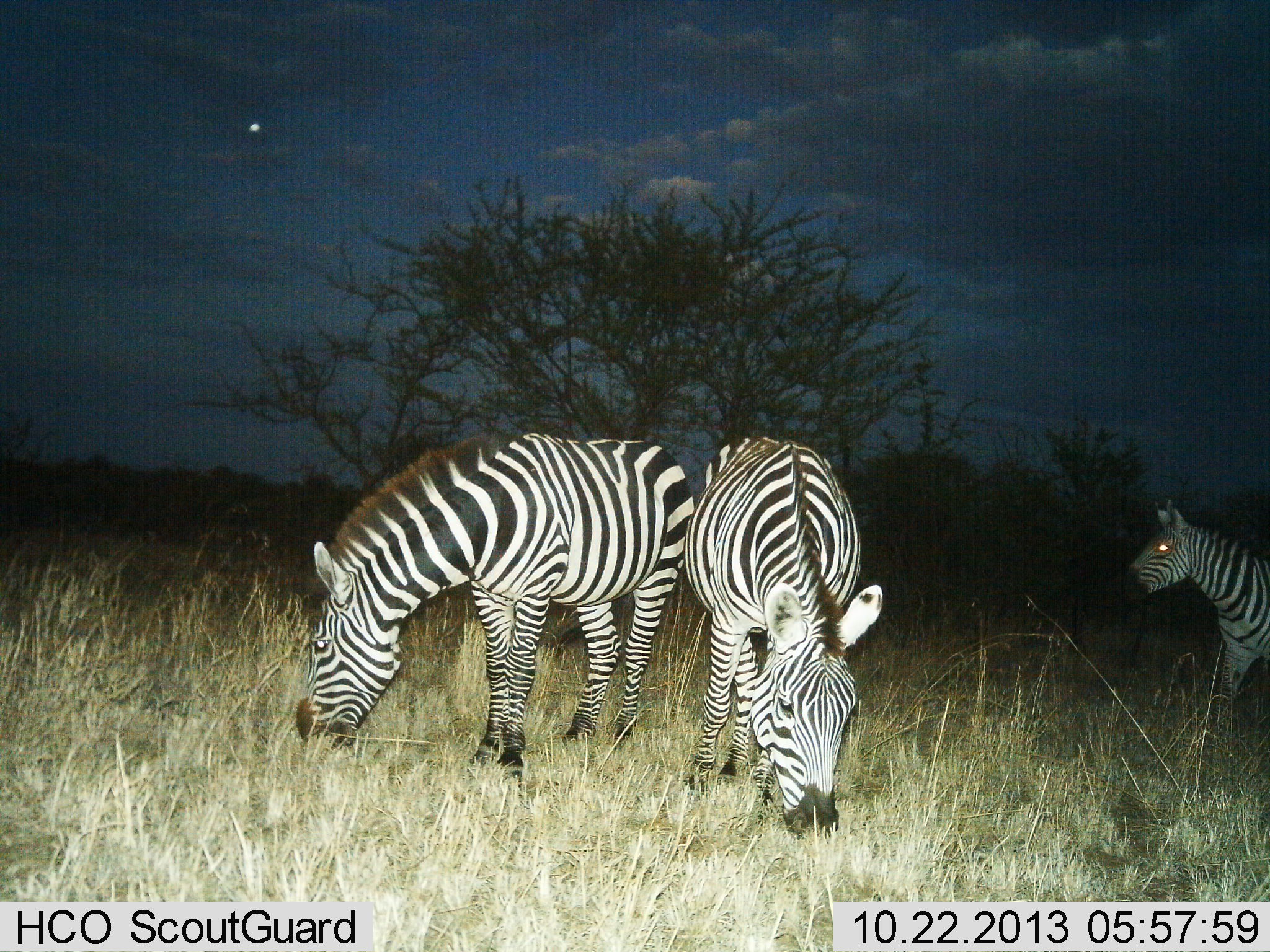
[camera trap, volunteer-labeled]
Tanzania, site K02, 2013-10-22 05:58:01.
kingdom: Animalia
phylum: Chordata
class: Mammalia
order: Perissodactyla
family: Equidae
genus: Equus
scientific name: Equus quagga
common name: plains zebra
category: zebra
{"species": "zebra (plains zebra) (Equus quagga)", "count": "3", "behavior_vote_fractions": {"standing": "39%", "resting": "0%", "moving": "24%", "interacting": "3%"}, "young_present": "0%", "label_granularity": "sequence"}